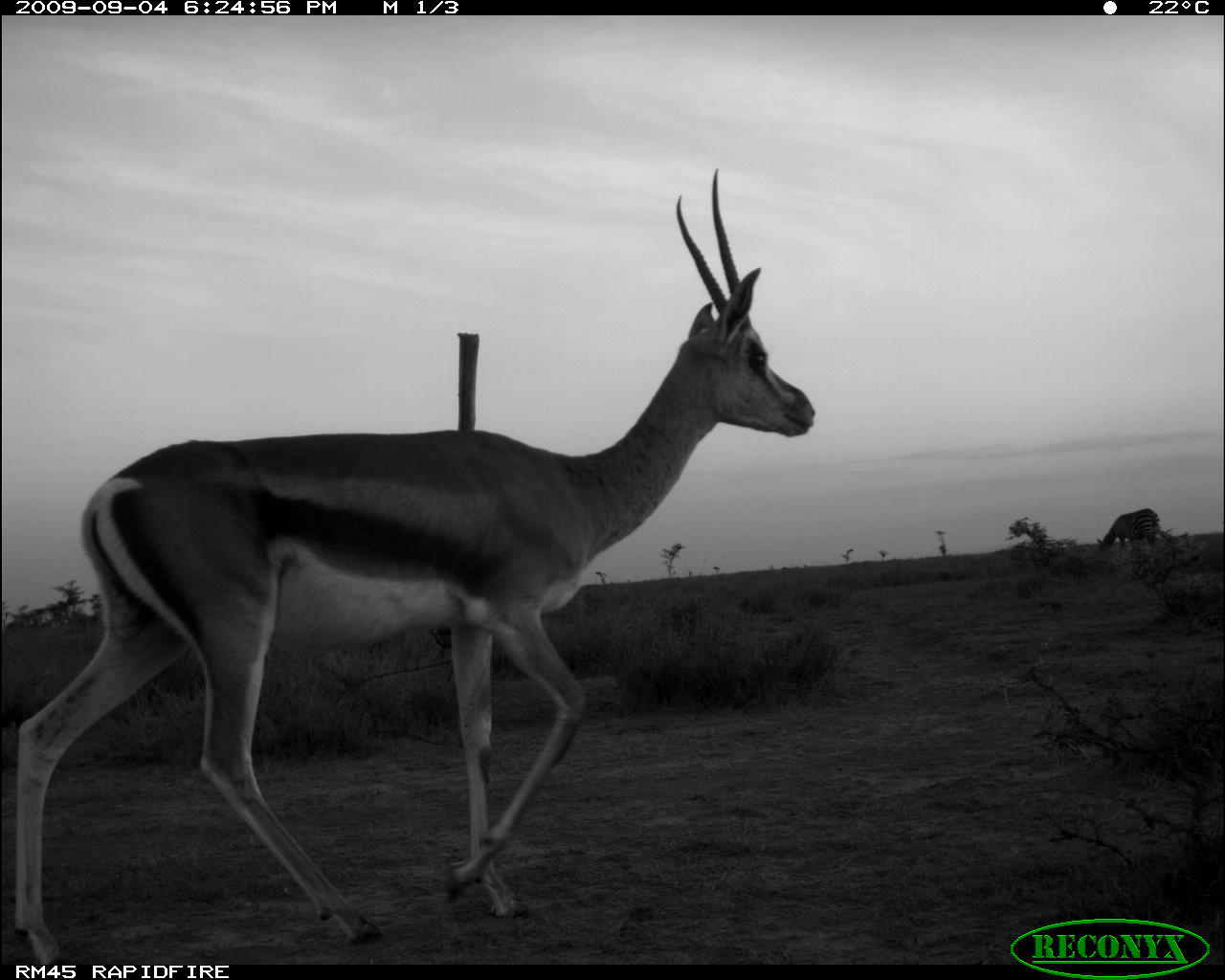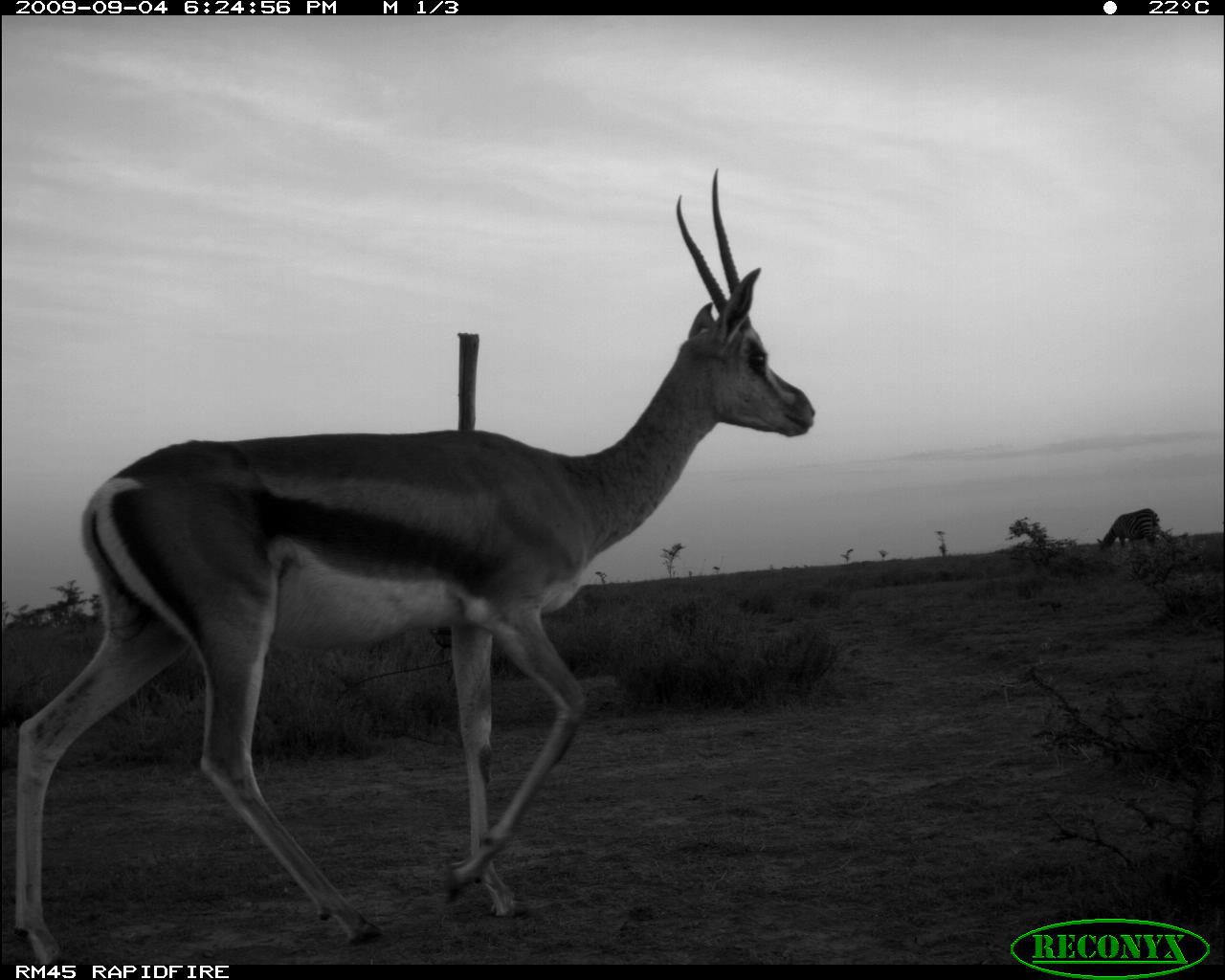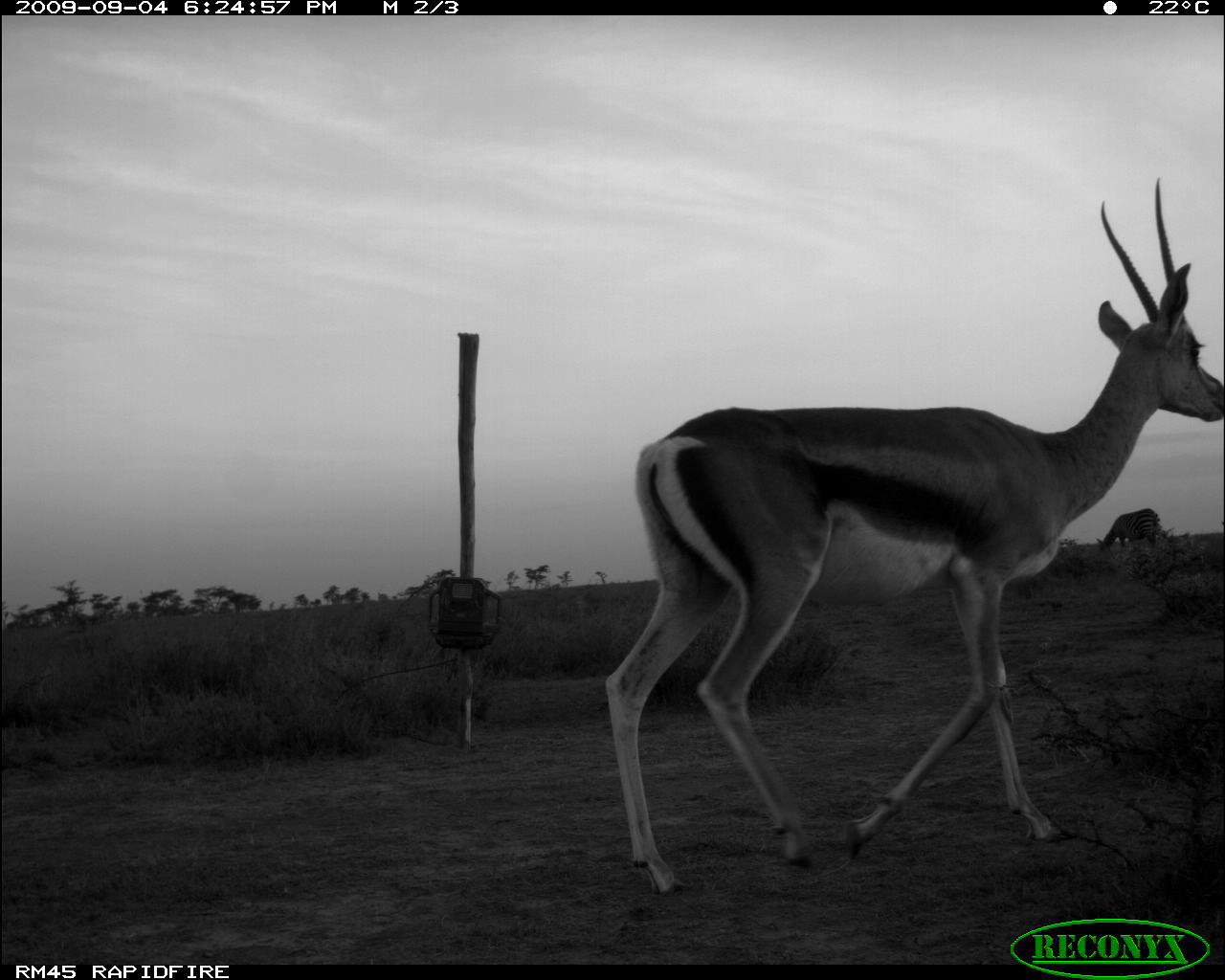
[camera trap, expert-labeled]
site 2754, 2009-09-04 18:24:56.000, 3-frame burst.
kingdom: Animalia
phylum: Chordata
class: Mammalia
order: Perissodactyla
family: Equidae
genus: Equus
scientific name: Equus quagga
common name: plains zebra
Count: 1.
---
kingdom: Animalia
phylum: Chordata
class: Mammalia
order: Artiodactyla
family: Bovidae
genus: Nanger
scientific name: Nanger granti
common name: grant's gazelle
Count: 1.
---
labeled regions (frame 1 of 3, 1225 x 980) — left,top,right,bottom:
equus quagga: 10,159,816,966; 1094,507,1161,561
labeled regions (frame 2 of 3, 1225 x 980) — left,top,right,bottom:
nanger granti: 12,159,816,964; 1096,506,1167,552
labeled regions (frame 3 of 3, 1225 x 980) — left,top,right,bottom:
equus quagga: 598,173,1216,890; 1092,506,1175,563